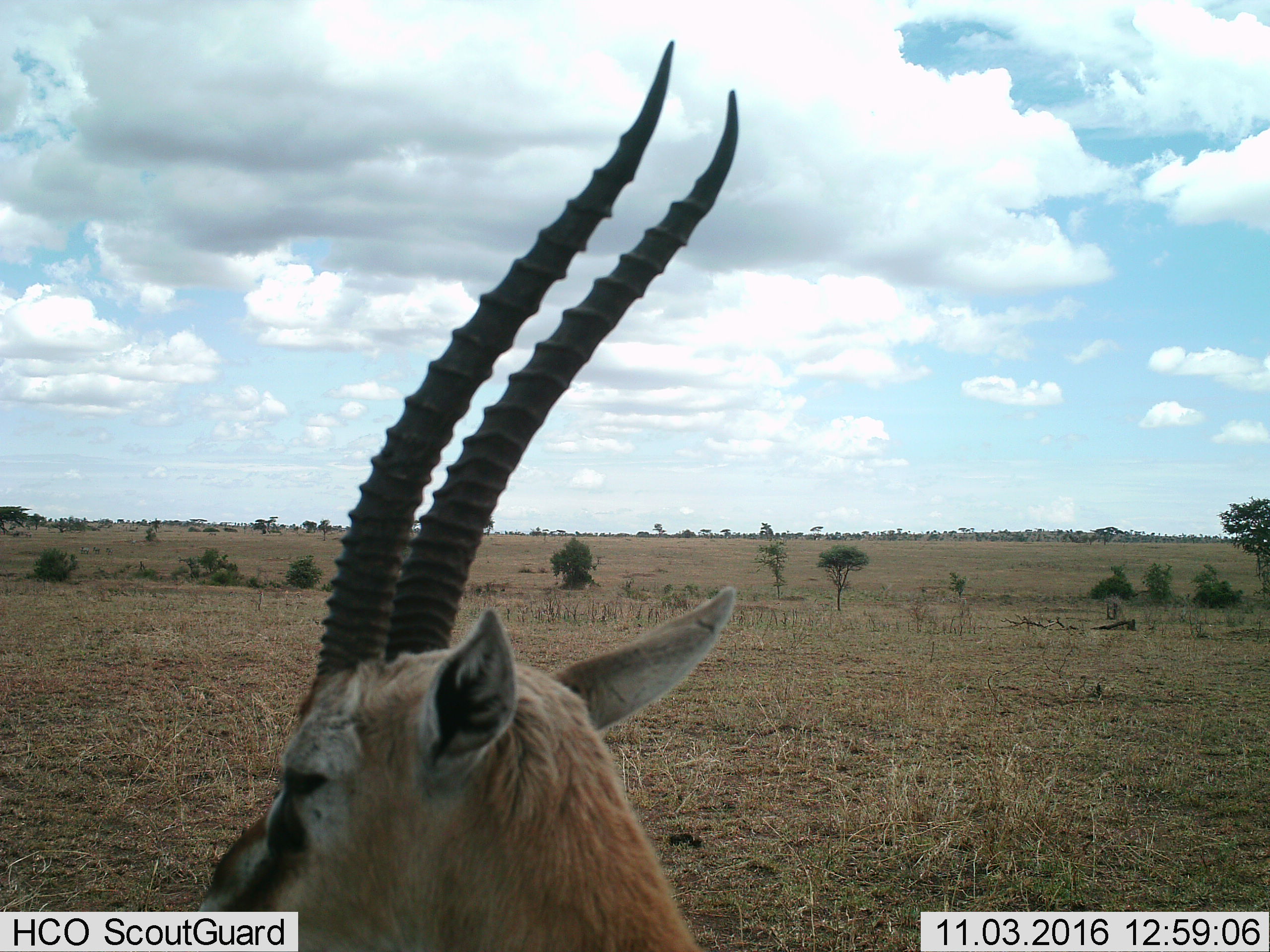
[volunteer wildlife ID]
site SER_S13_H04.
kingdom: Animalia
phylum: Chordata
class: Mammalia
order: Artiodactyla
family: Bovidae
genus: Eudorcas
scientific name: Eudorcas thomsonii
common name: thomson's gazelle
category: gazellethomsons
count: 1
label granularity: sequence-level